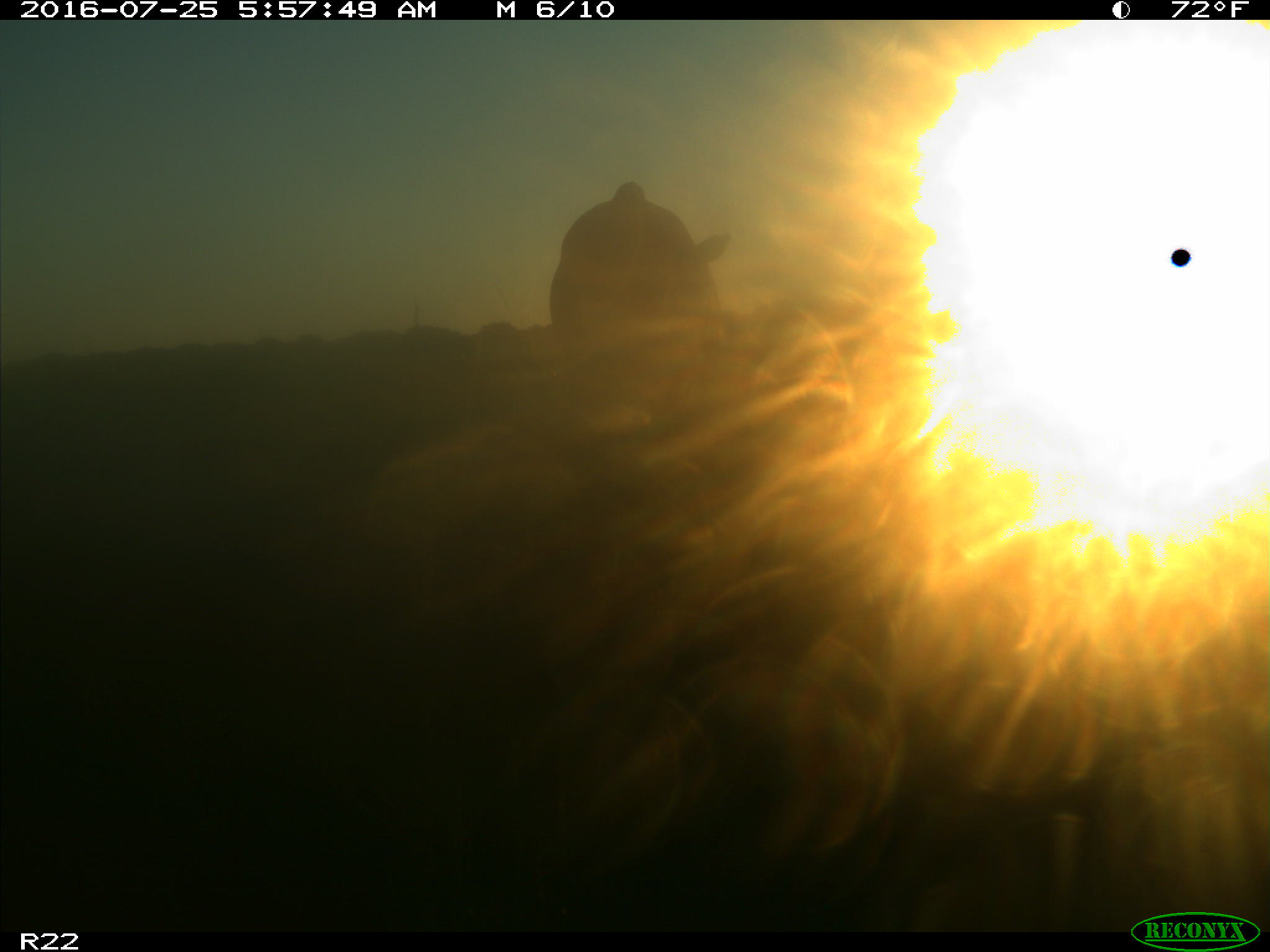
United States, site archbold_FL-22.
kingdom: Animalia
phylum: Chordata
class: Mammalia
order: Artiodactyla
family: Bovidae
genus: Bos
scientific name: Bos taurus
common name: domestic cow